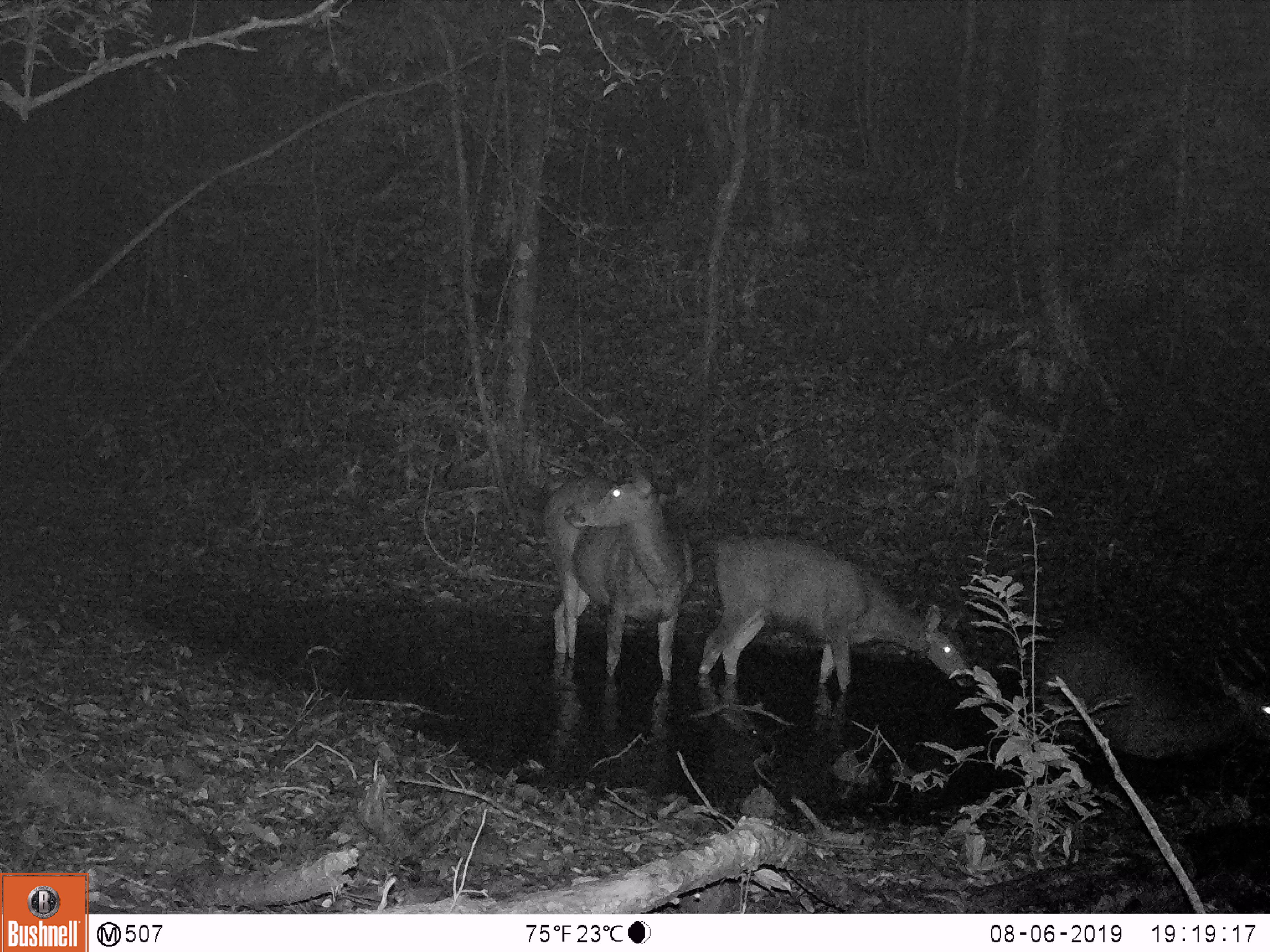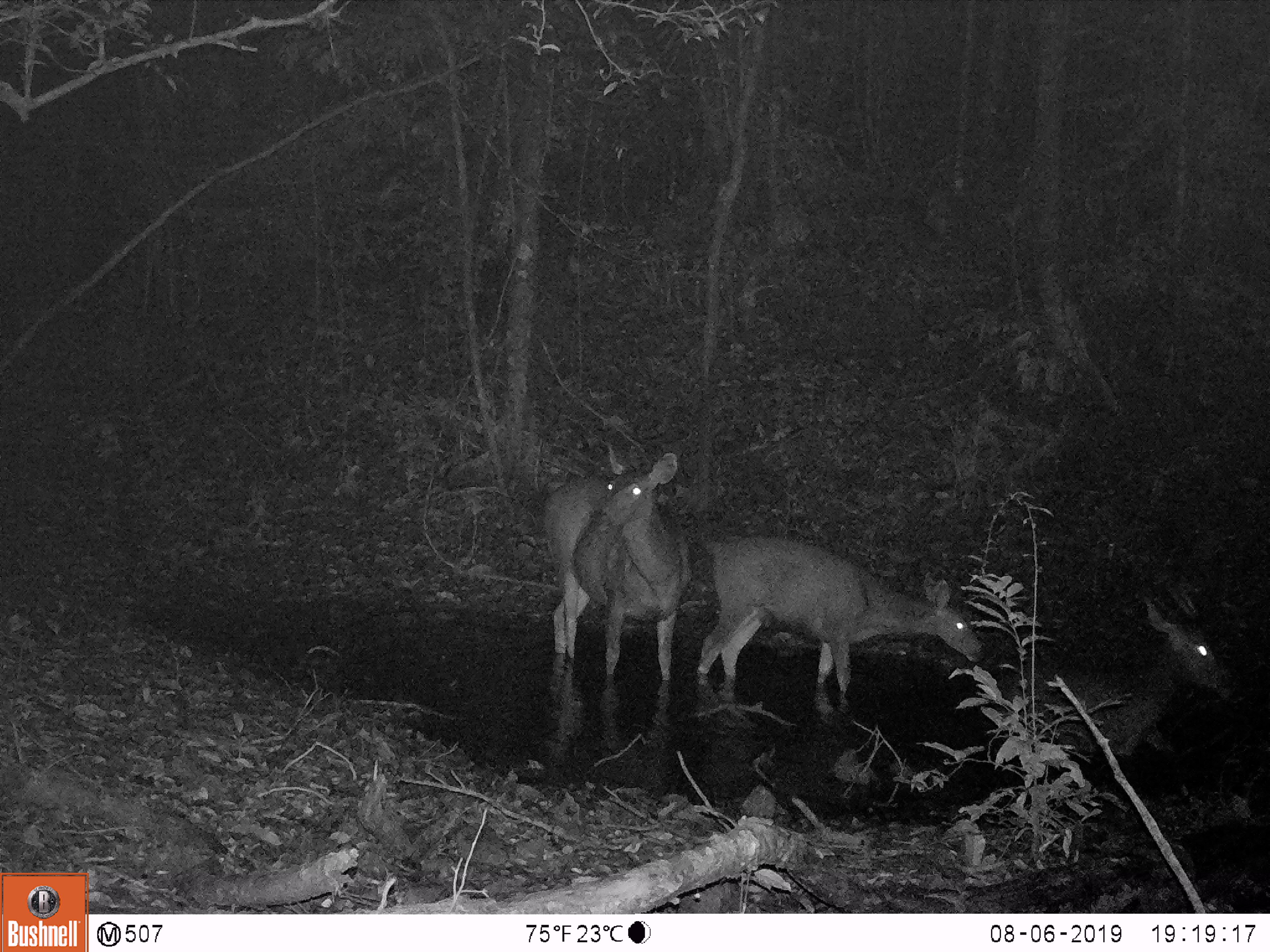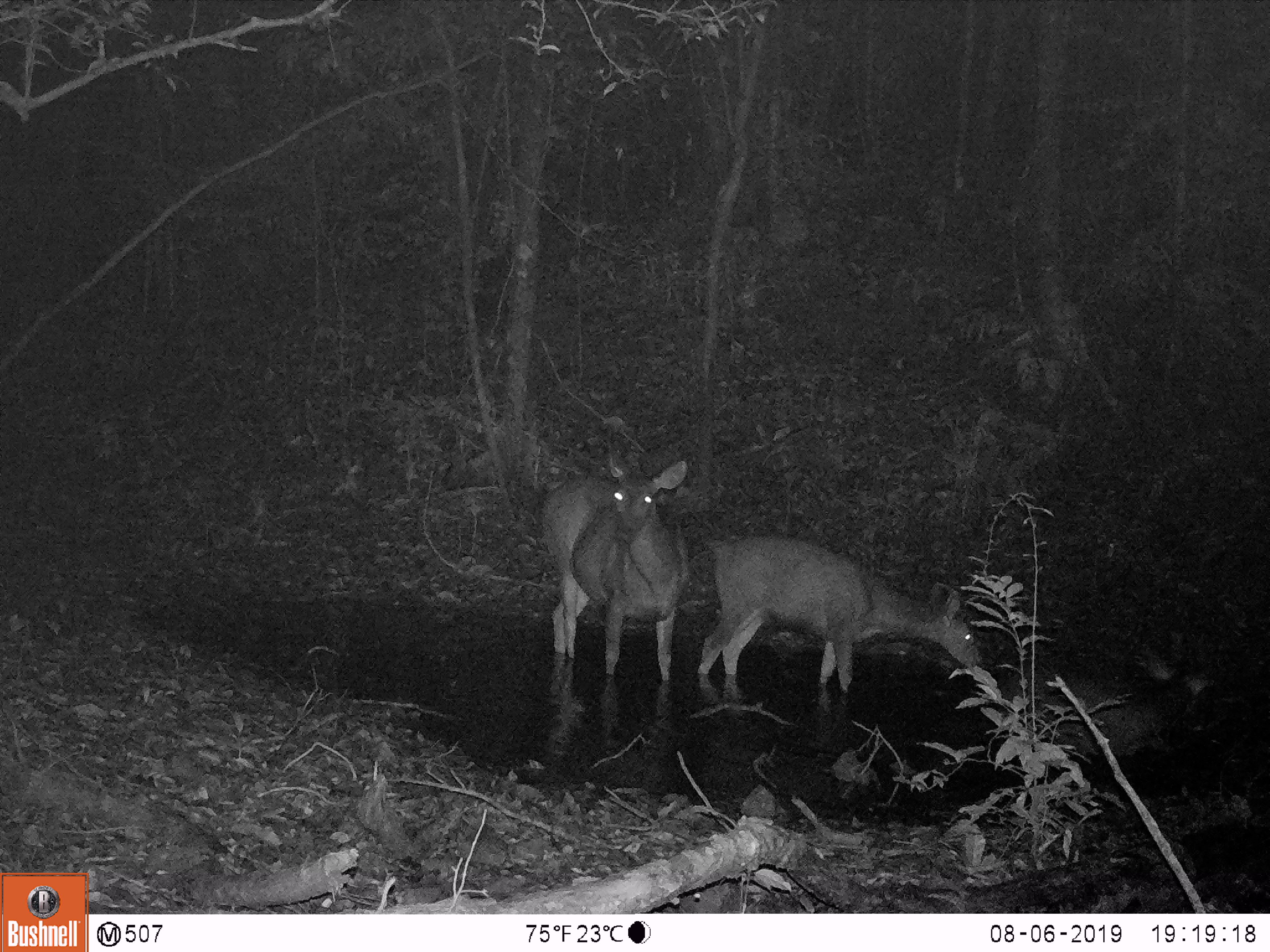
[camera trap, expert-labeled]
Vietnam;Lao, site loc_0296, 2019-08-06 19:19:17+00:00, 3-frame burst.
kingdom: Animalia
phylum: Chordata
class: Mammalia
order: Artiodactyla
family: Cervidae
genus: Rusa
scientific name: Rusa unicolor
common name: sambar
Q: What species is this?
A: Sambar (Rusa unicolor).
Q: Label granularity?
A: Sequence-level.